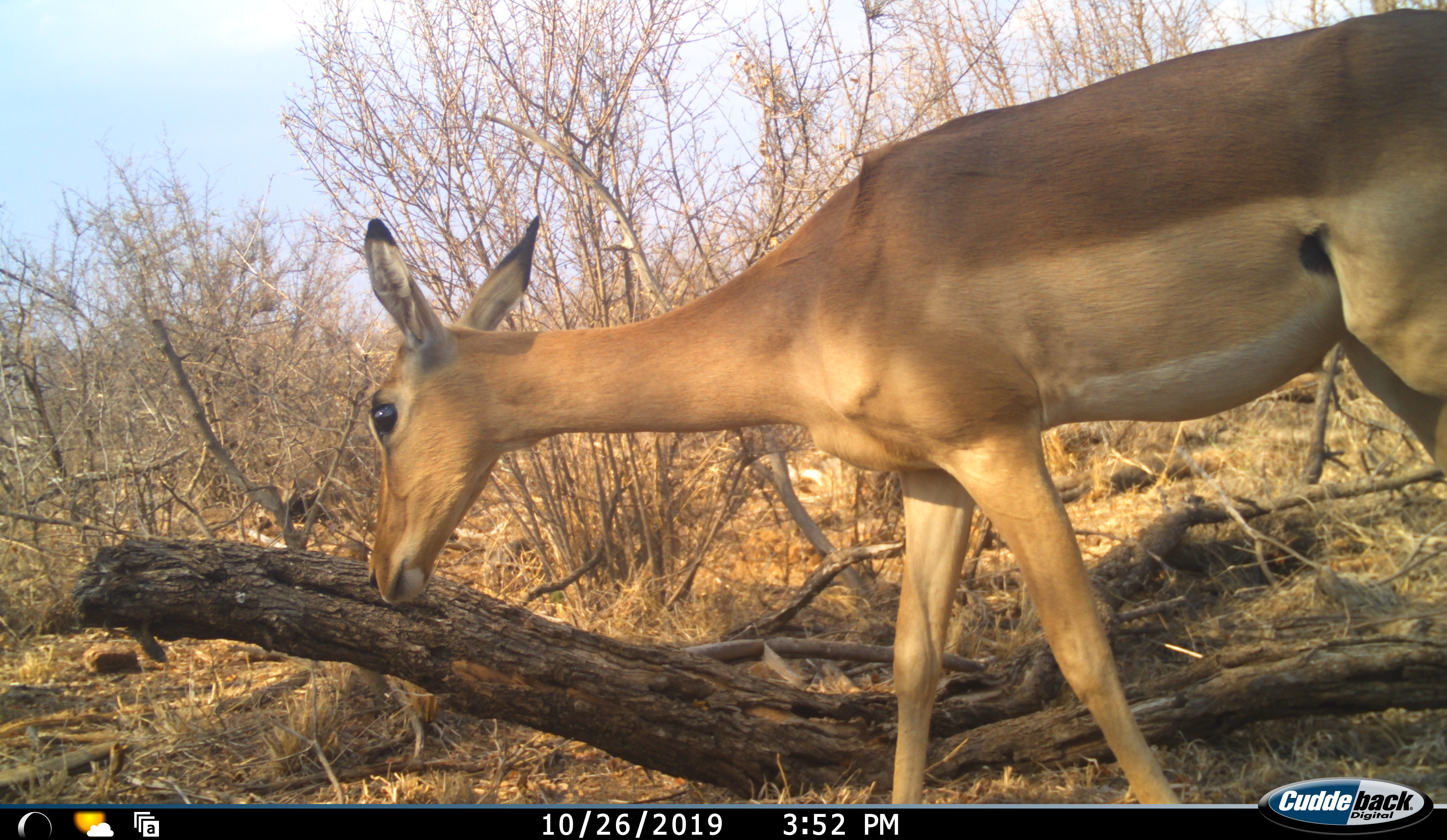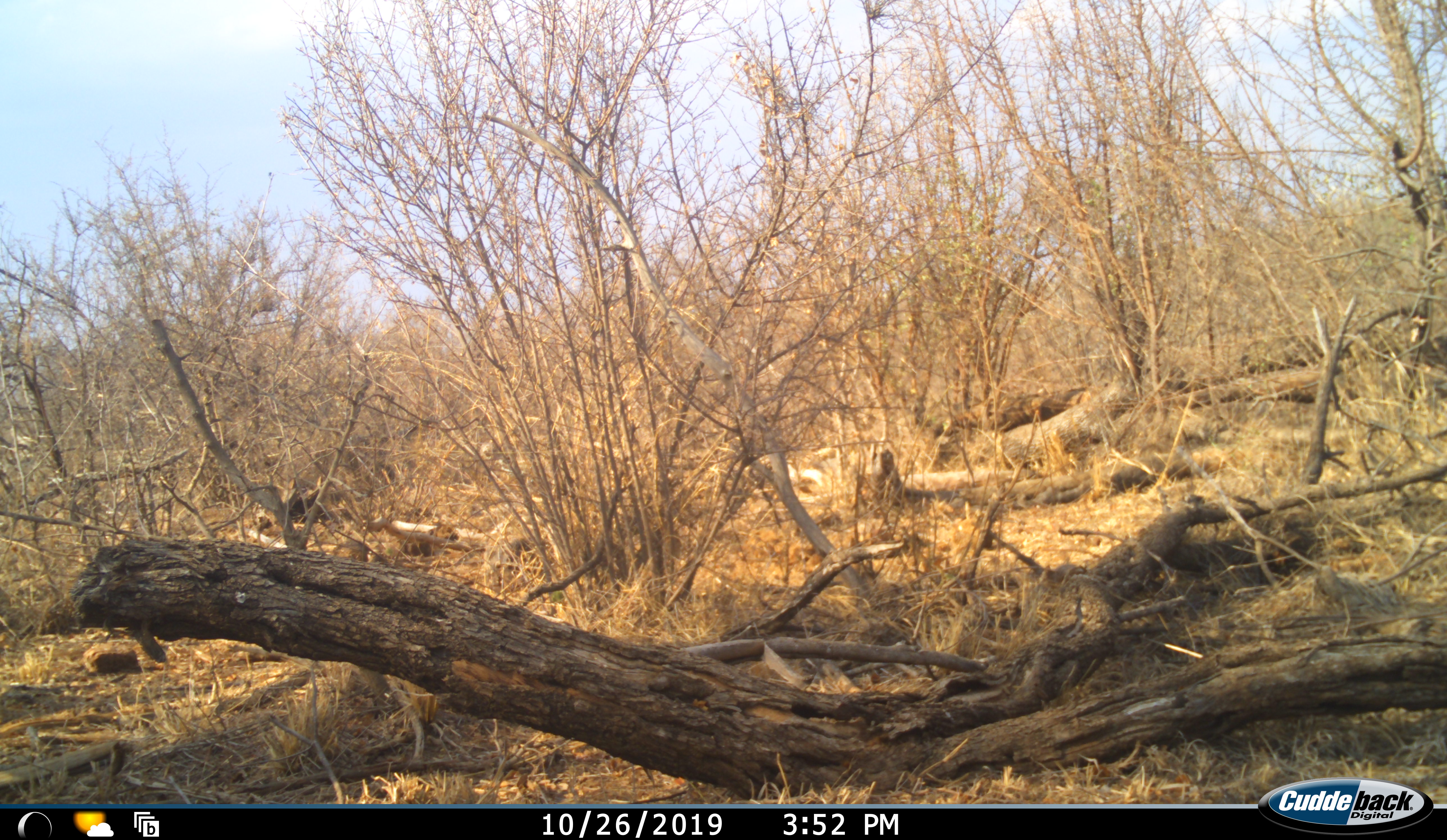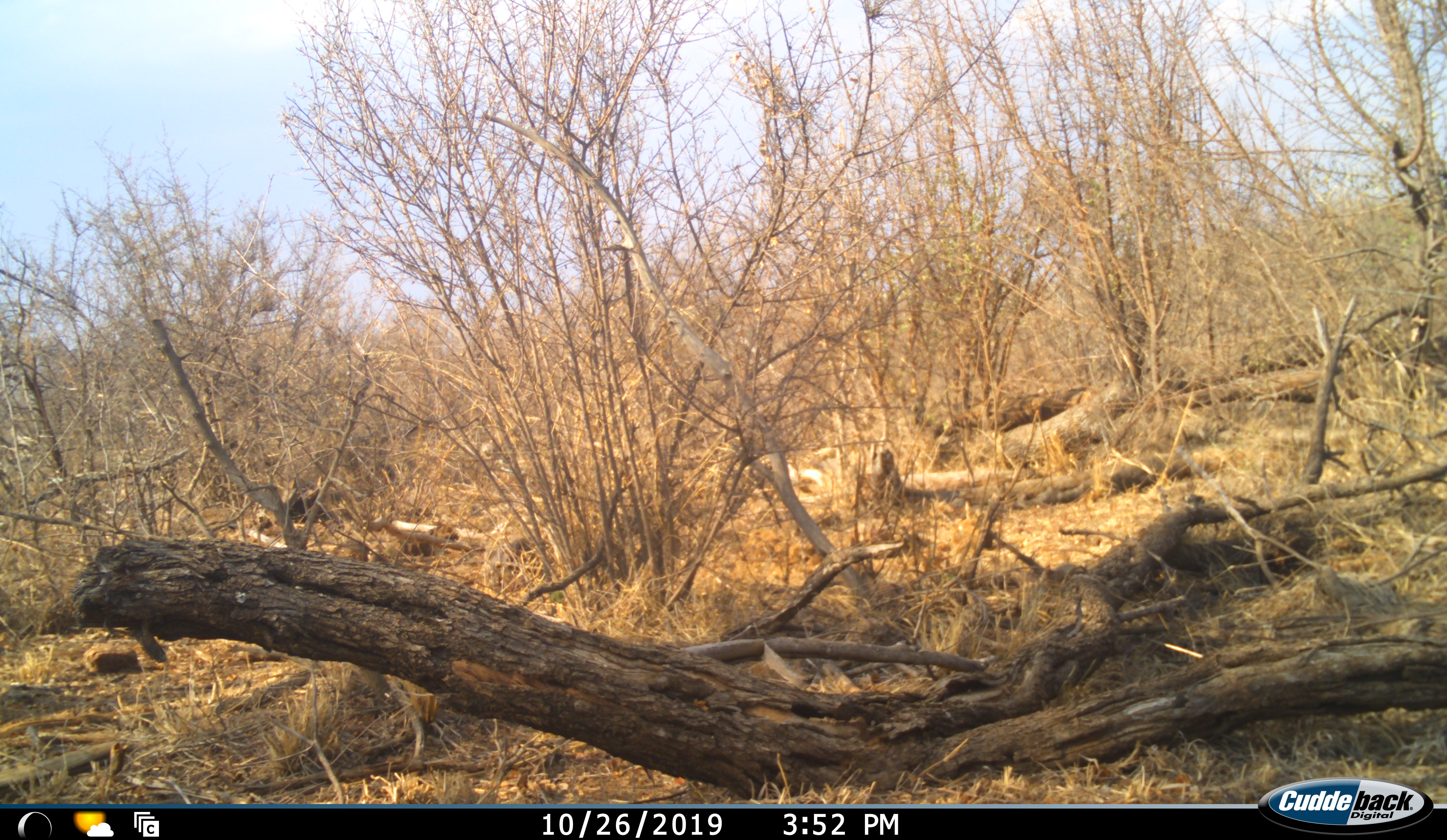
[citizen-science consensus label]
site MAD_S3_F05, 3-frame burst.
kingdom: Animalia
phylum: Chordata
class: Mammalia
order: Artiodactyla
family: Bovidae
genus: Aepyceros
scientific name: Aepyceros melampus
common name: impala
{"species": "impala (Aepyceros melampus)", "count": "1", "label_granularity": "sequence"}